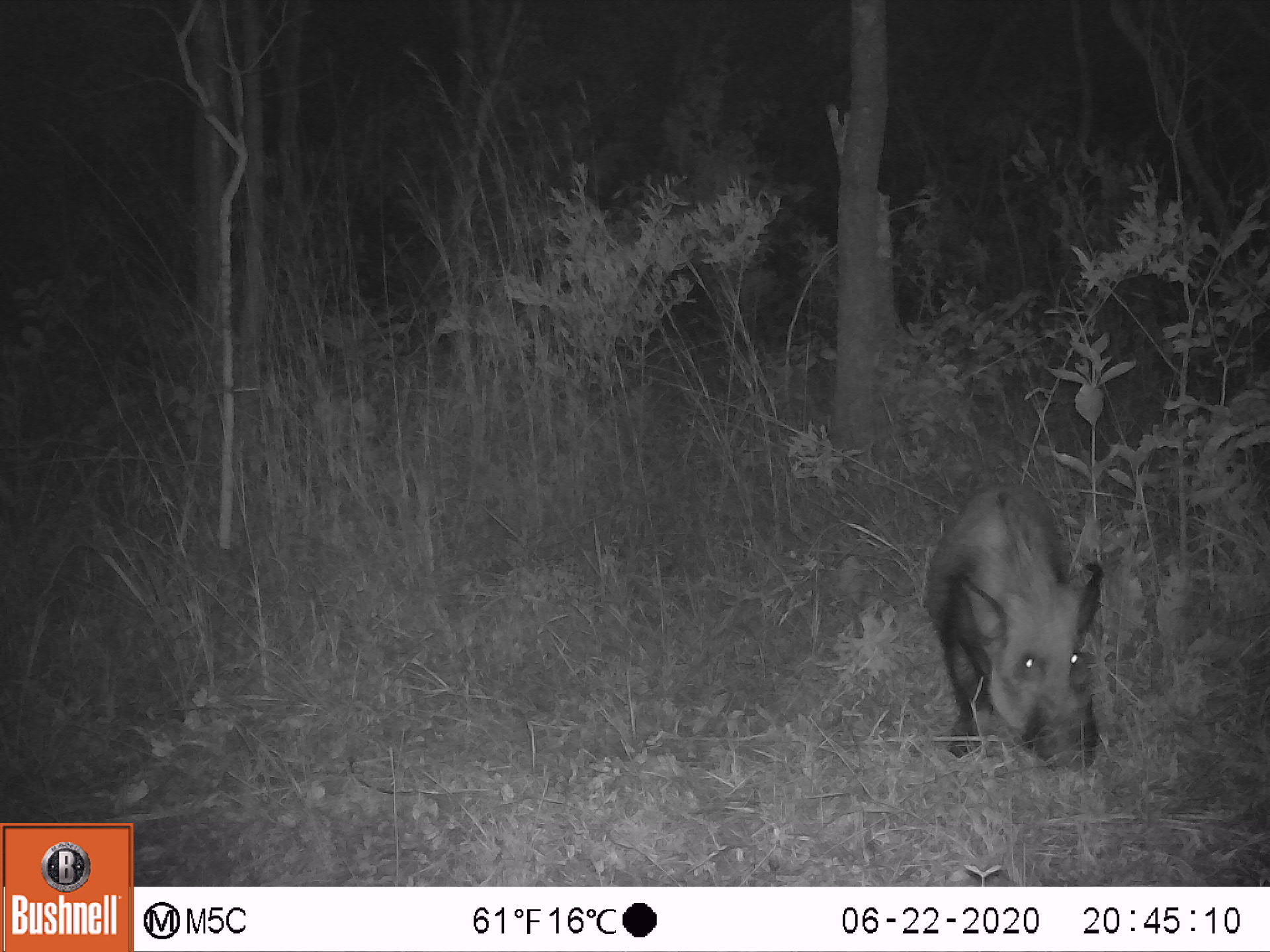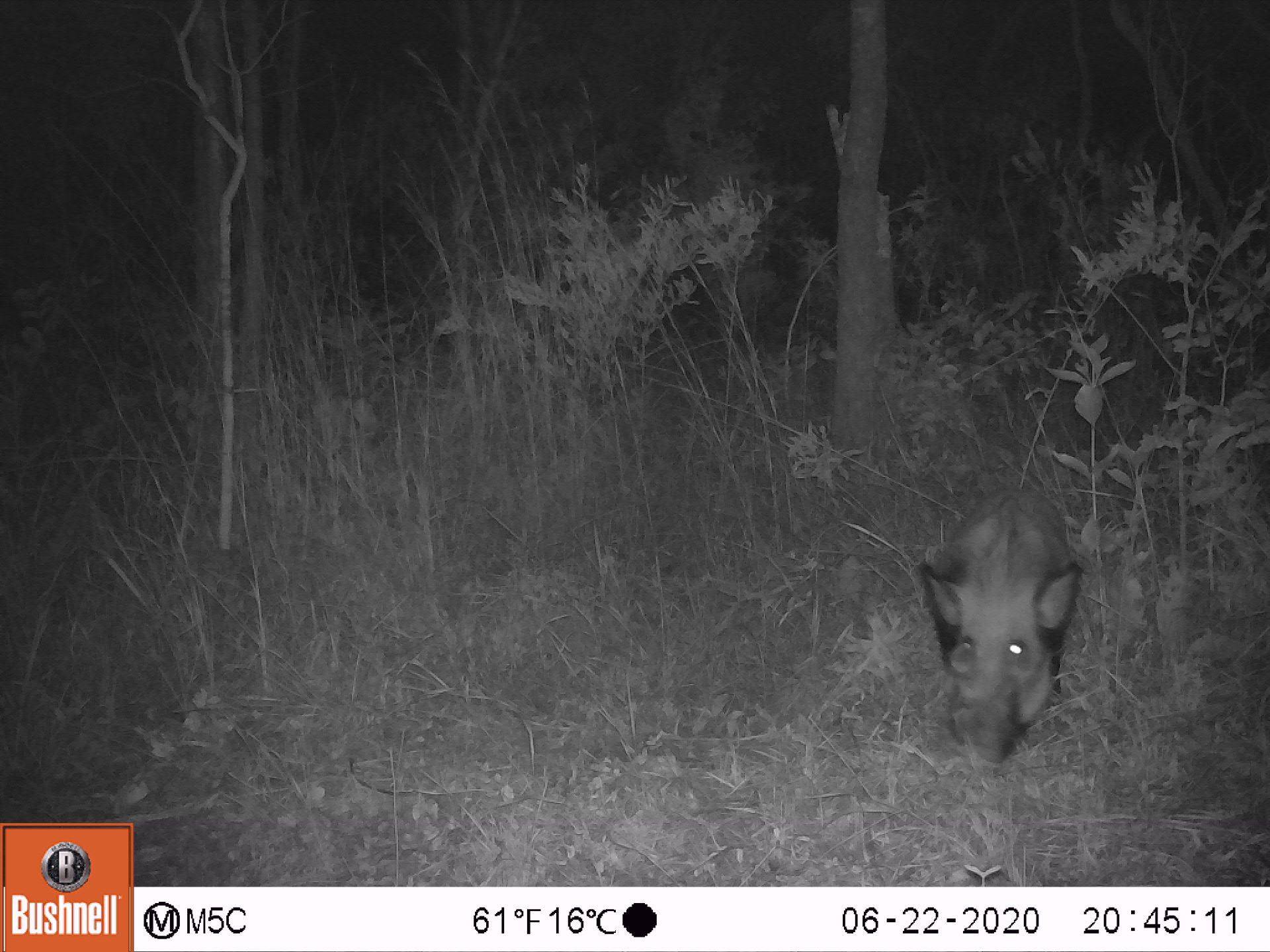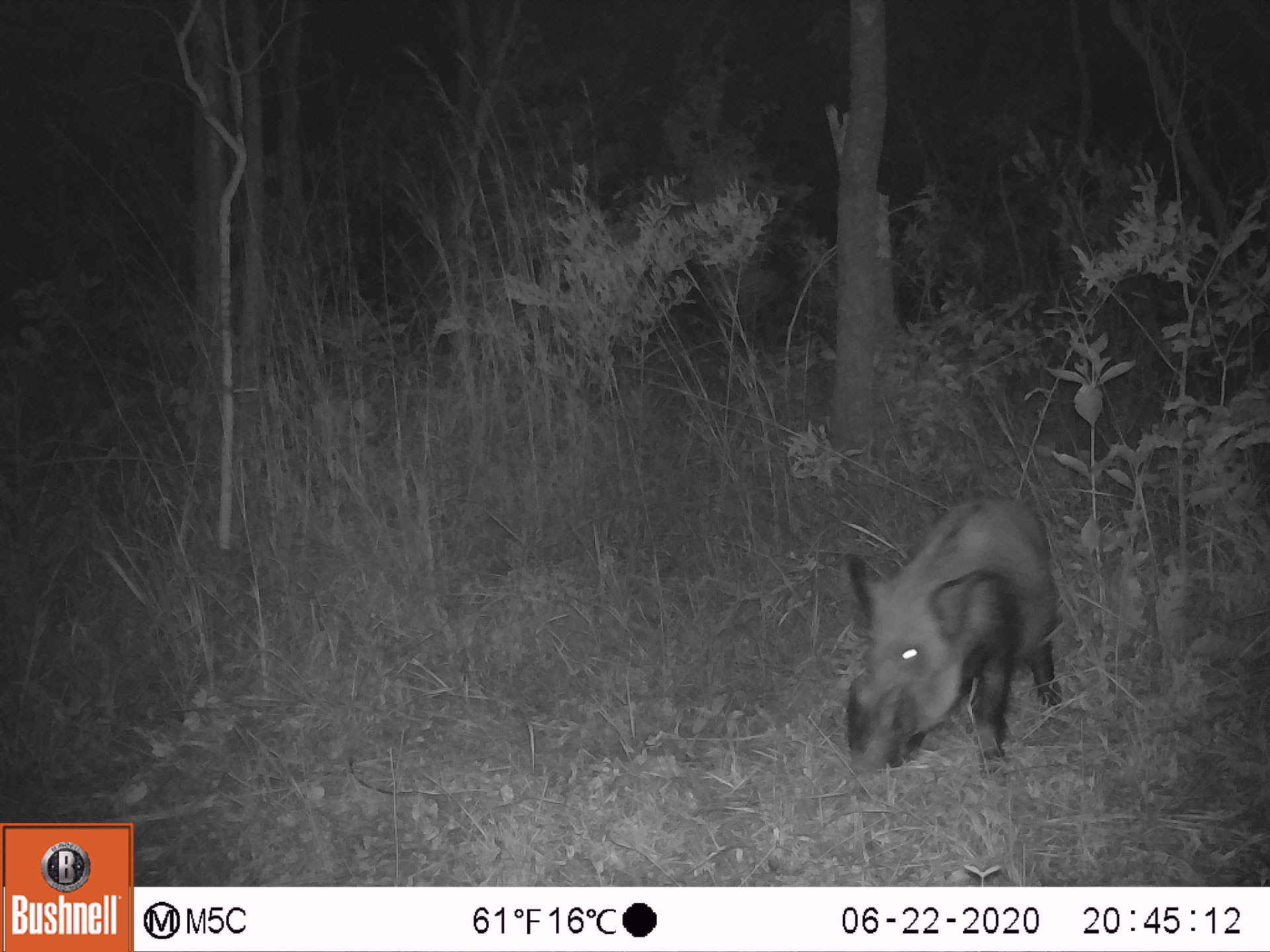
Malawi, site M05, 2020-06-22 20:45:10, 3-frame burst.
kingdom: Animalia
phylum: Chordata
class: Mammalia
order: Artiodactyla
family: Suidae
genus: Potamochoerus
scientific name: Potamochoerus larvatus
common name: bushpig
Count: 1.